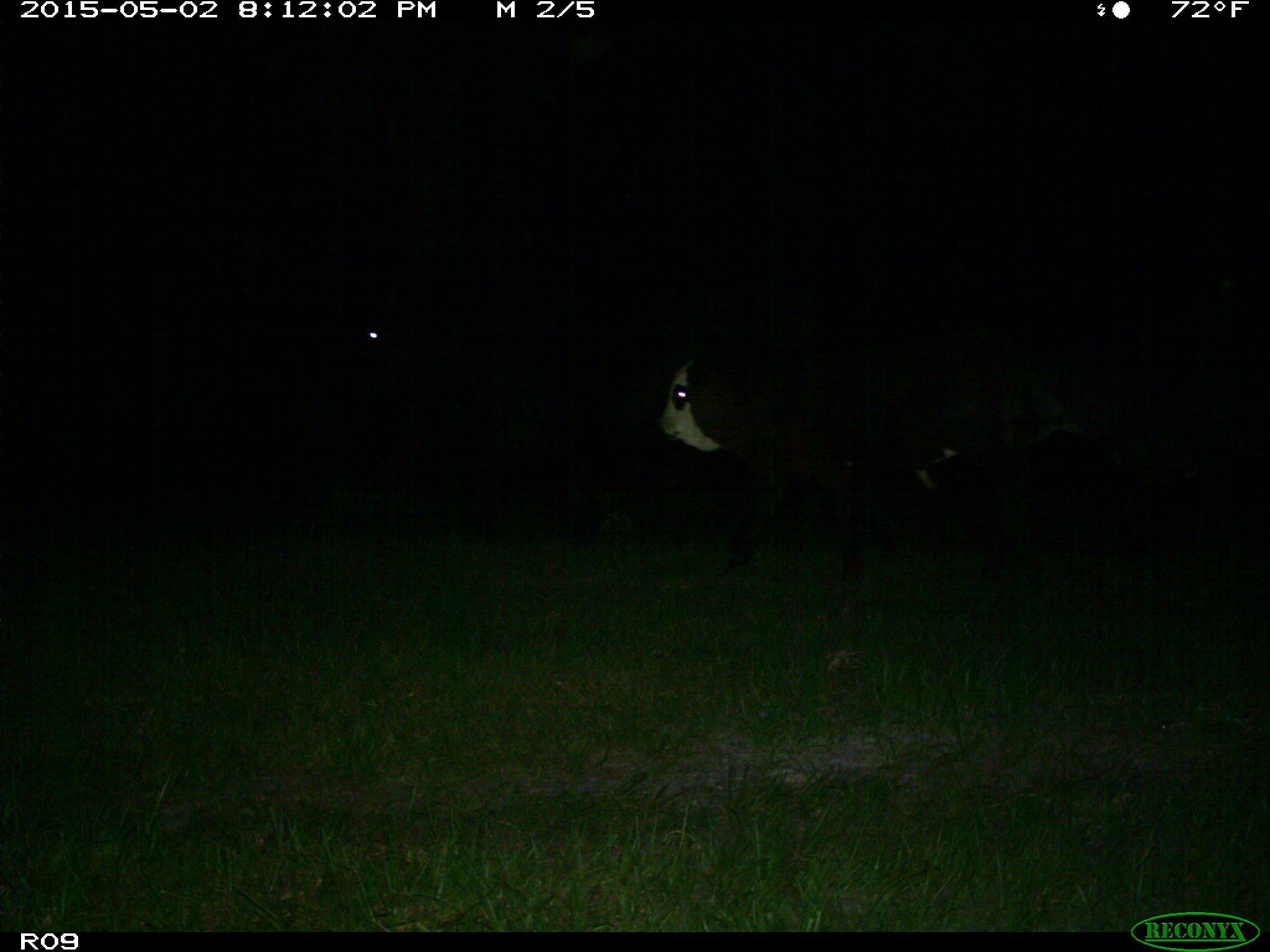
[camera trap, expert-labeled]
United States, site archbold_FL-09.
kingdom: Animalia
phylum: Chordata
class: Mammalia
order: Artiodactyla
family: Bovidae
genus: Bos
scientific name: Bos taurus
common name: domestic cow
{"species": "Bos taurus (domestic cow)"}